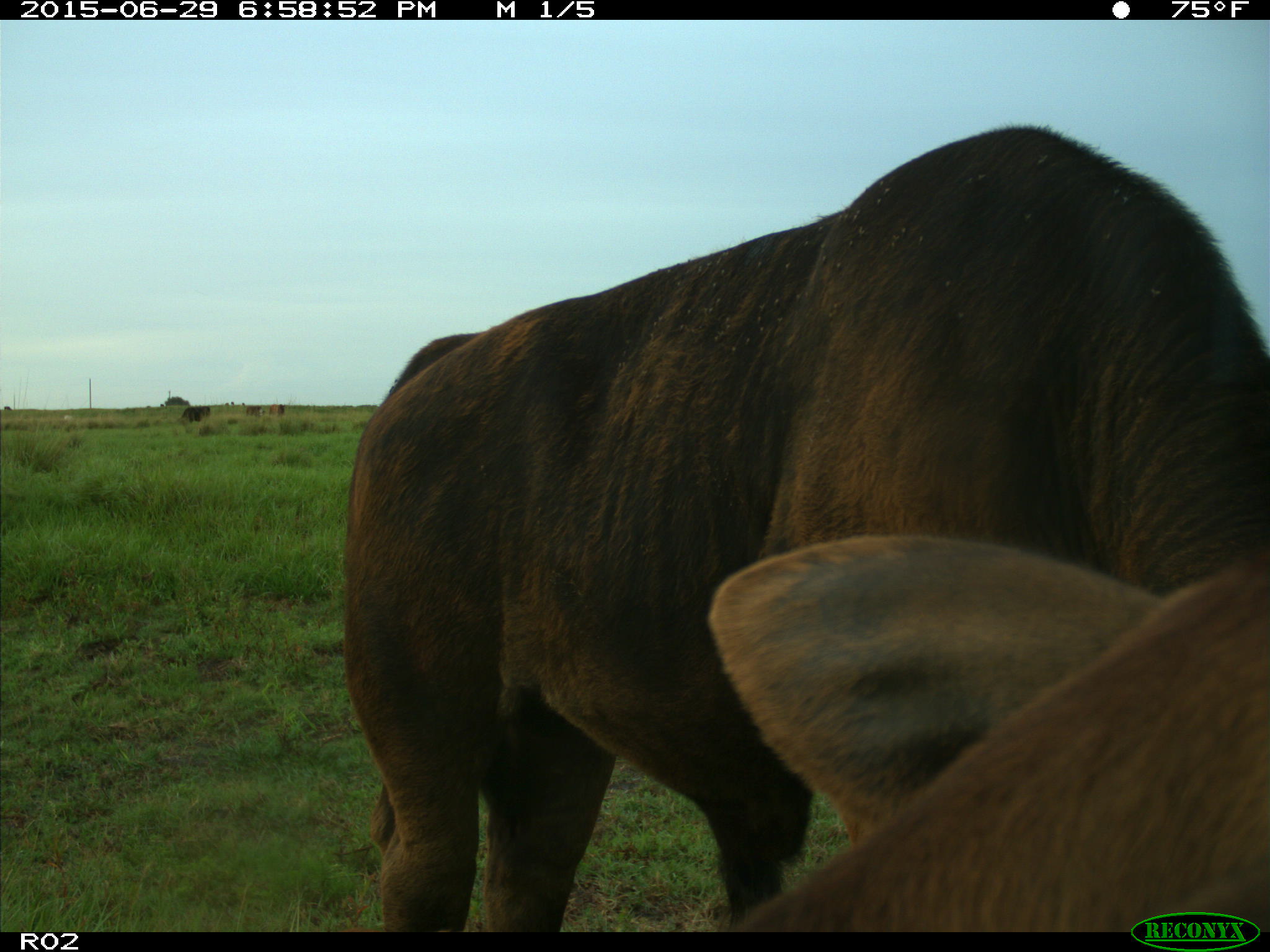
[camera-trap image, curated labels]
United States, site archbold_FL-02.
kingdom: Animalia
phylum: Chordata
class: Mammalia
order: Artiodactyla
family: Bovidae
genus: Bos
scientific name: Bos taurus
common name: domestic cow